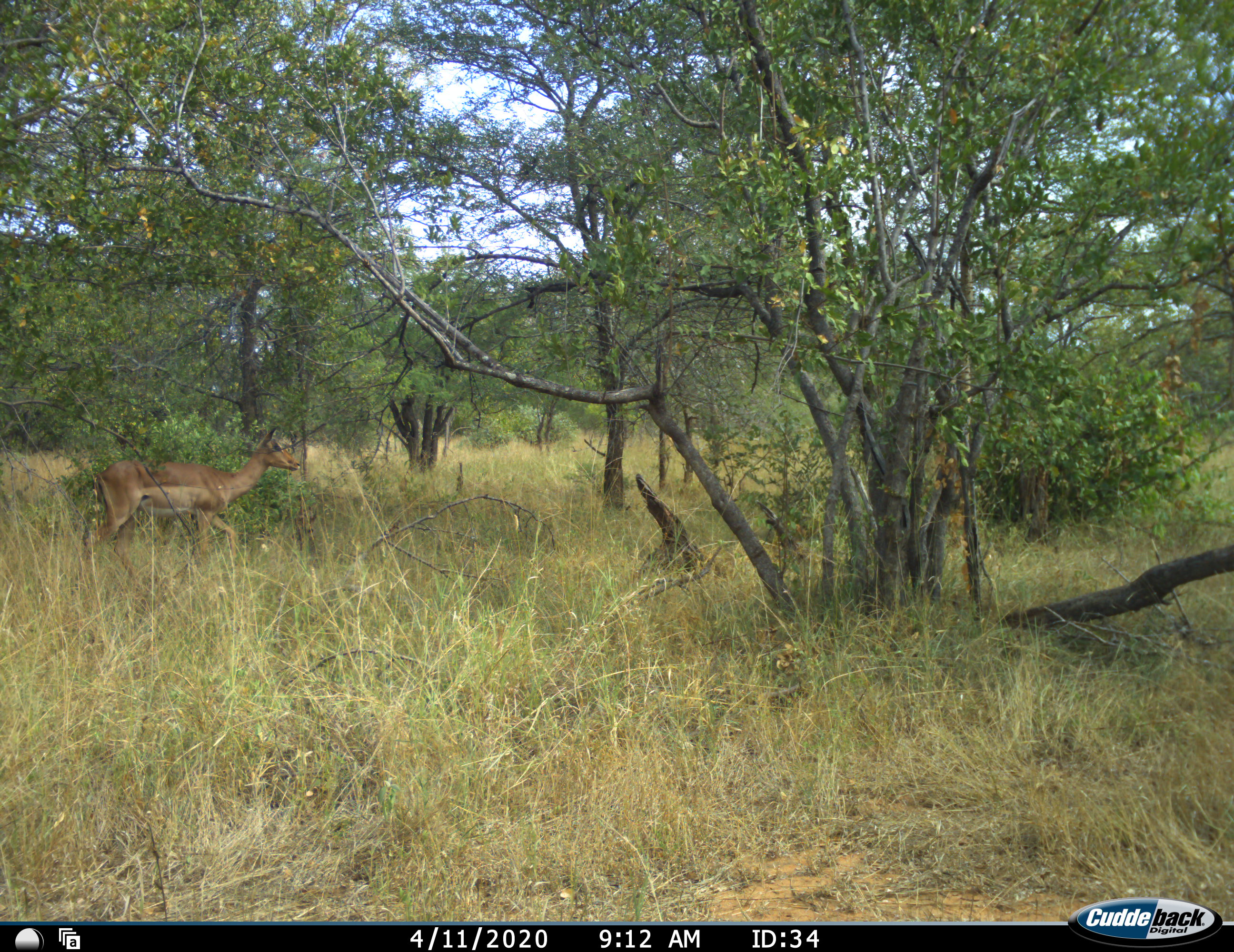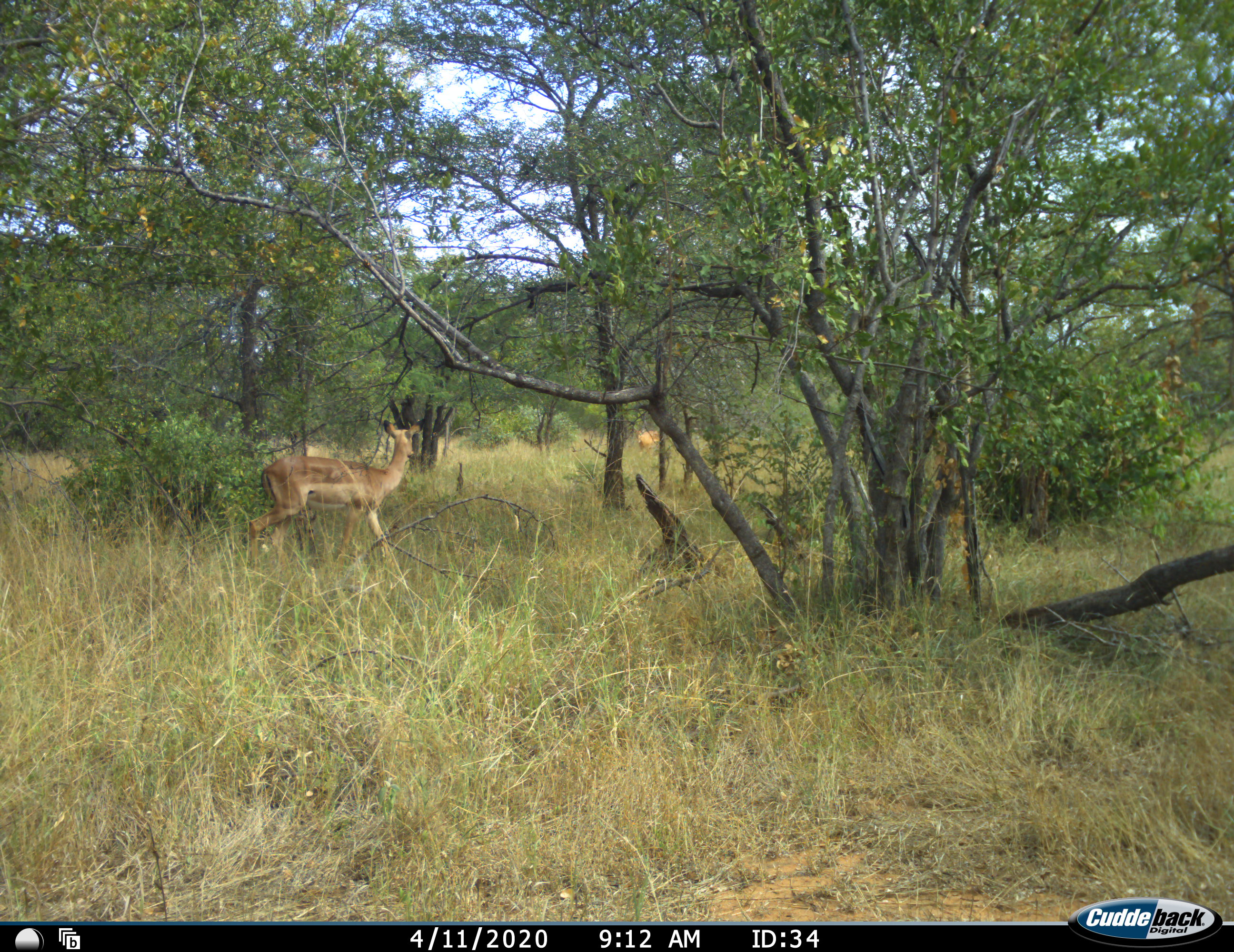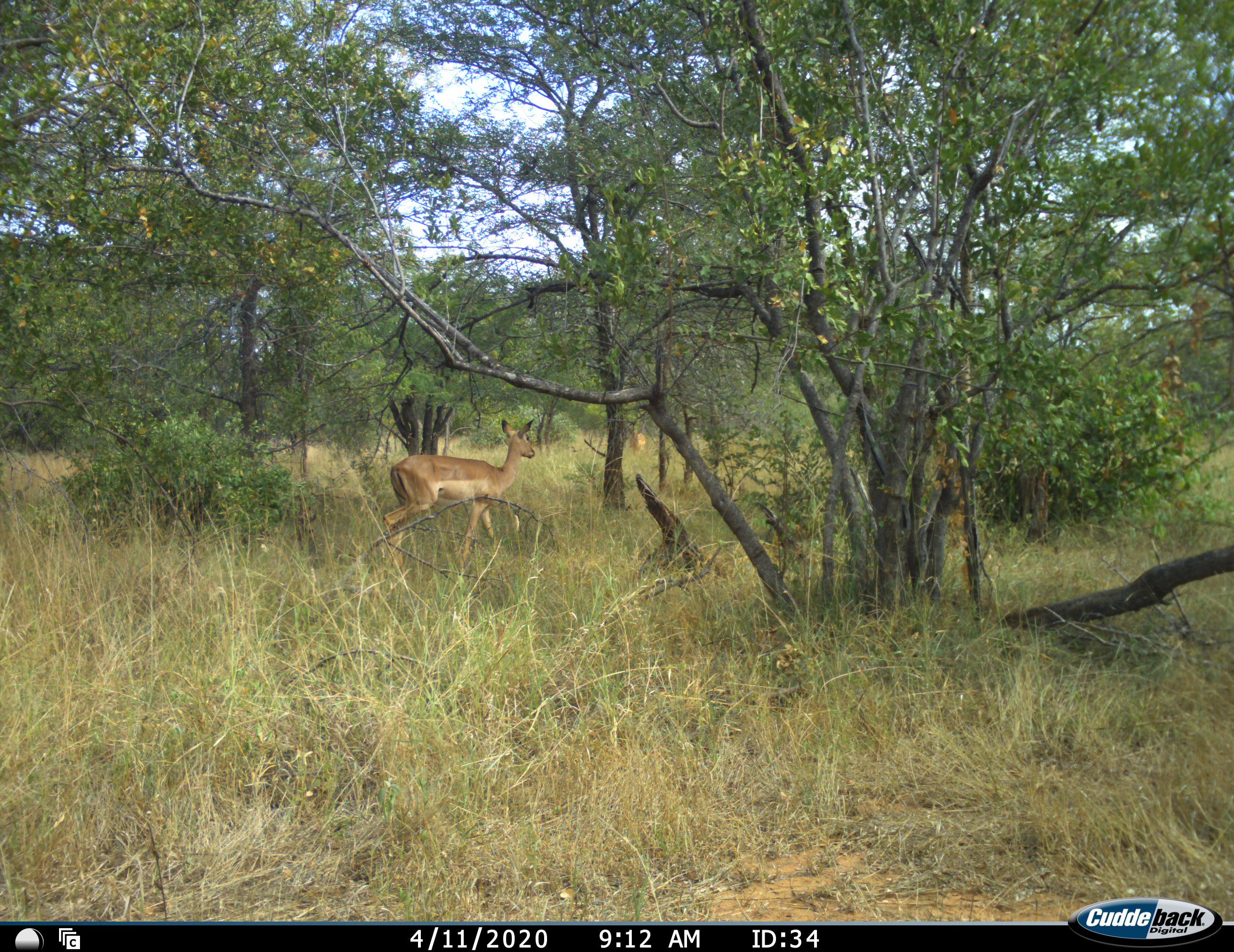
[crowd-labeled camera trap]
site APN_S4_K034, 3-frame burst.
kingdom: Animalia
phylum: Chordata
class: Mammalia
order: Artiodactyla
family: Bovidae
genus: Aepyceros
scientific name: Aepyceros melampus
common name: impala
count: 2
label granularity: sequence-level